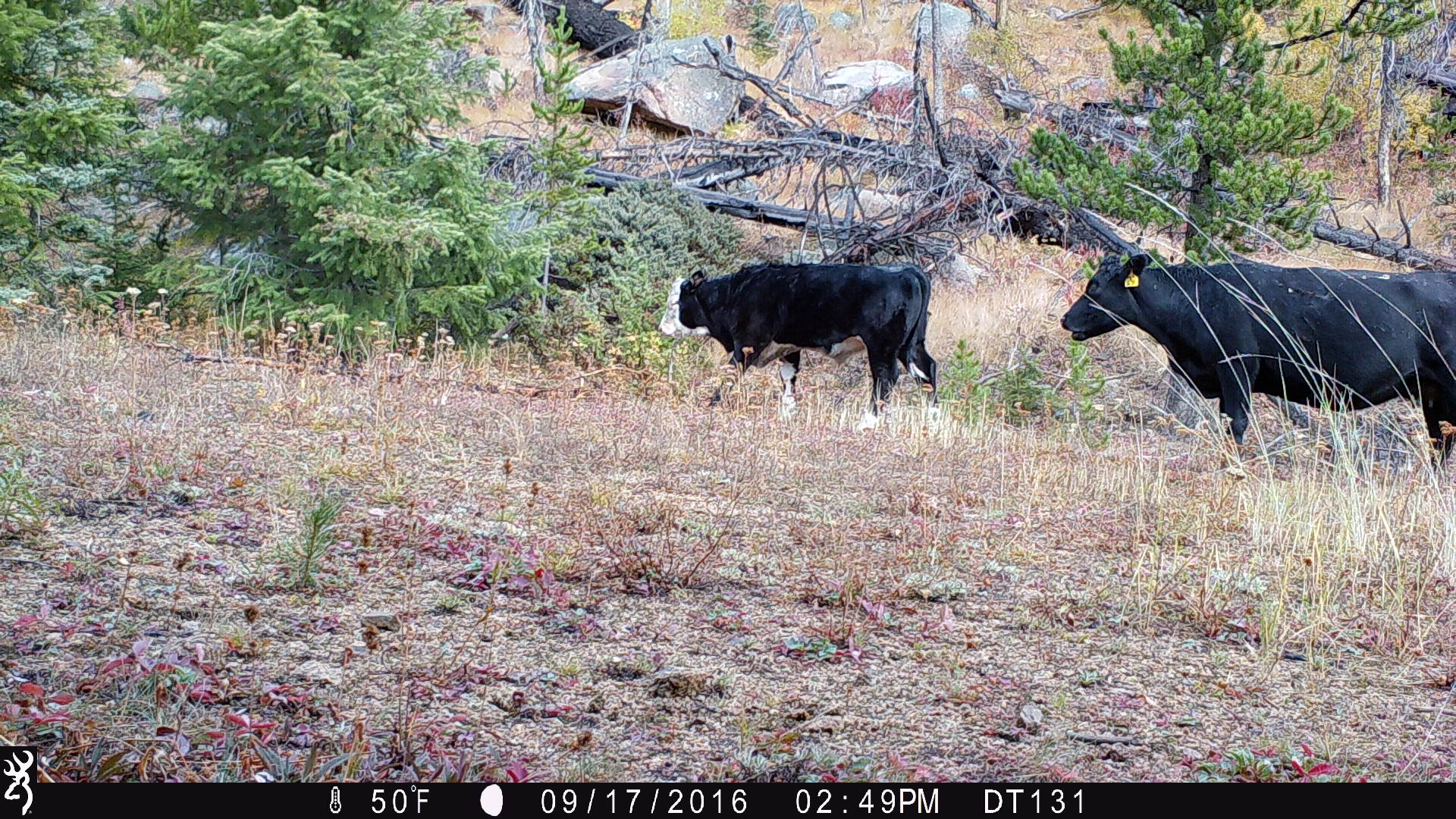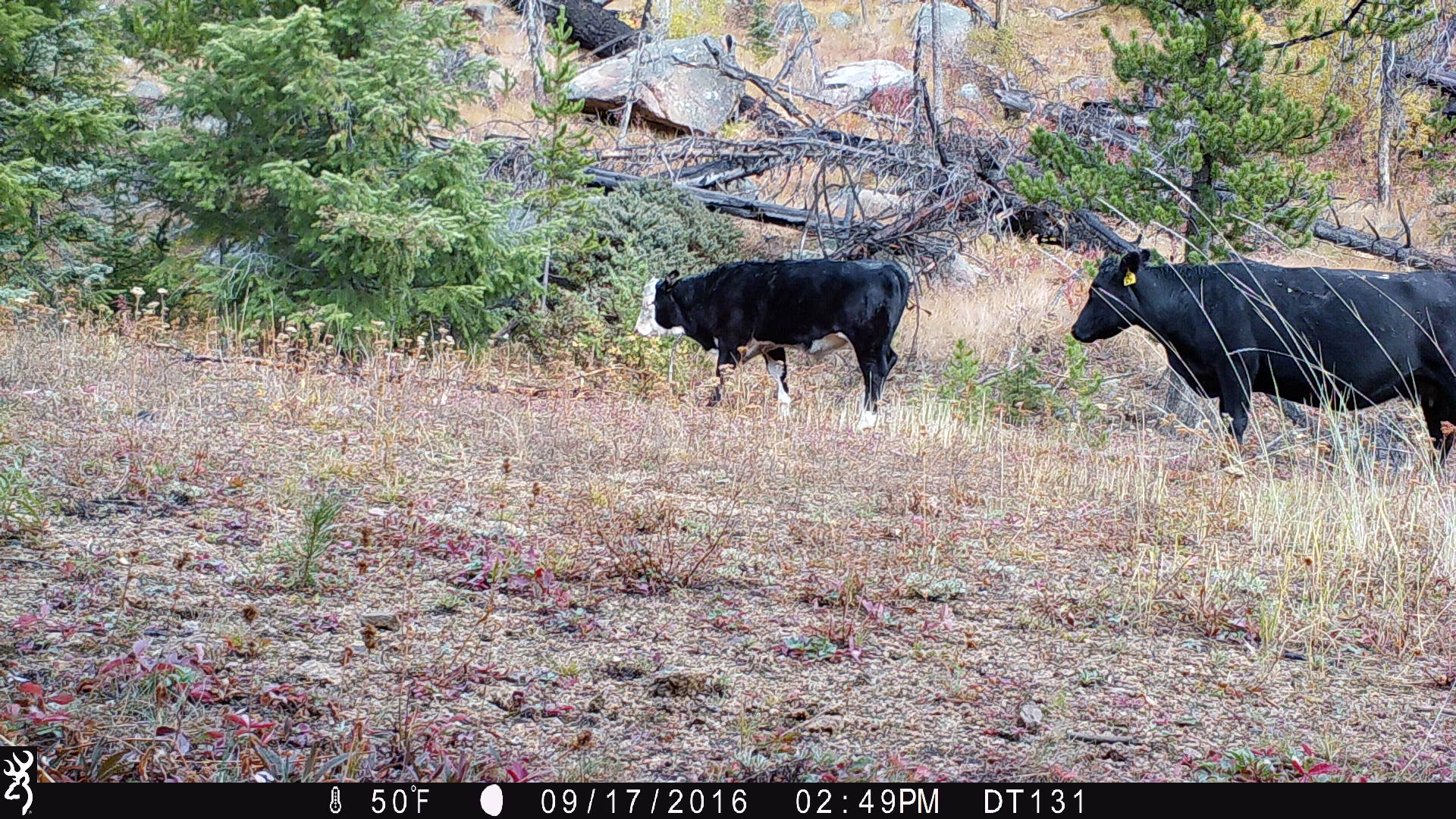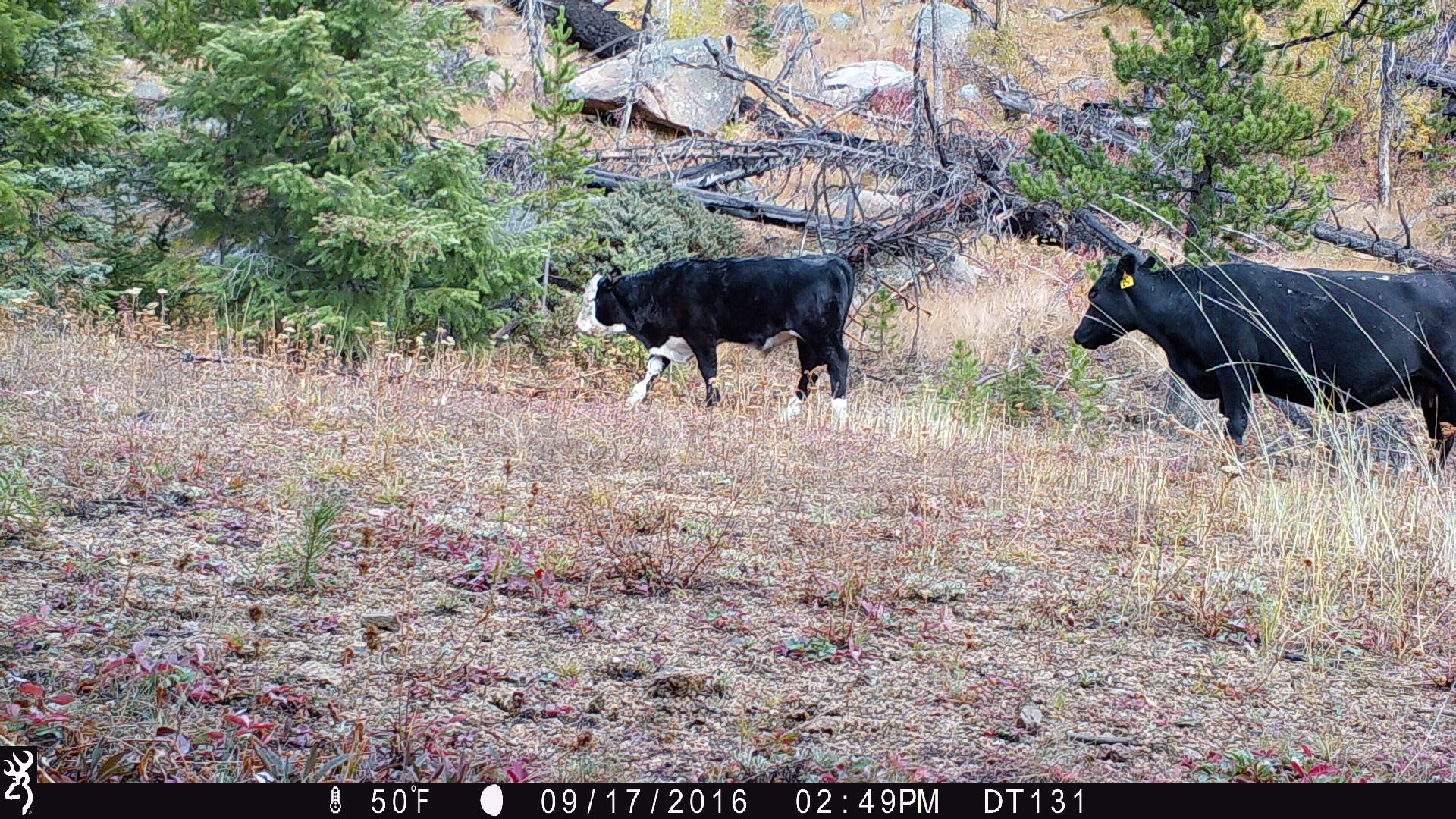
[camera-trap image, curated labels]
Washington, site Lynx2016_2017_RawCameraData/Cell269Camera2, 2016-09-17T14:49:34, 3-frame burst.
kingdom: Animalia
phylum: Chordata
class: Mammalia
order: Artiodactyla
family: Bovidae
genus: Bos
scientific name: Bos taurus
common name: domestic cattle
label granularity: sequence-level